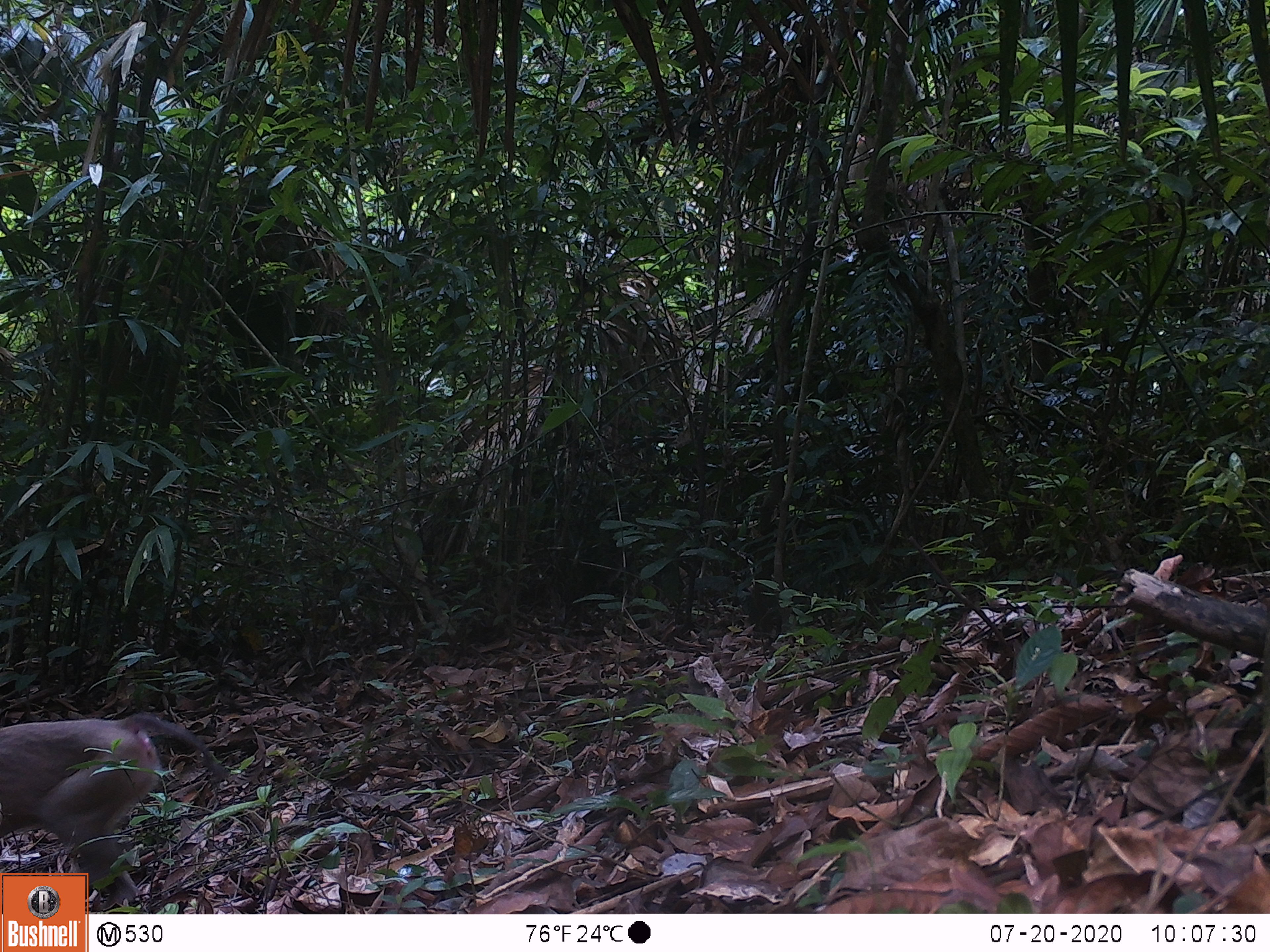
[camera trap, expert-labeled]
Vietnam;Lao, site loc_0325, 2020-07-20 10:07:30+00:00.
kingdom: Animalia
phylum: Chordata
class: Mammalia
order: Primates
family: Cercopithecidae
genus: Macaca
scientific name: Macaca nemestrina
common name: pig-tailed macaque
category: pig tailed macaque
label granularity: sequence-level